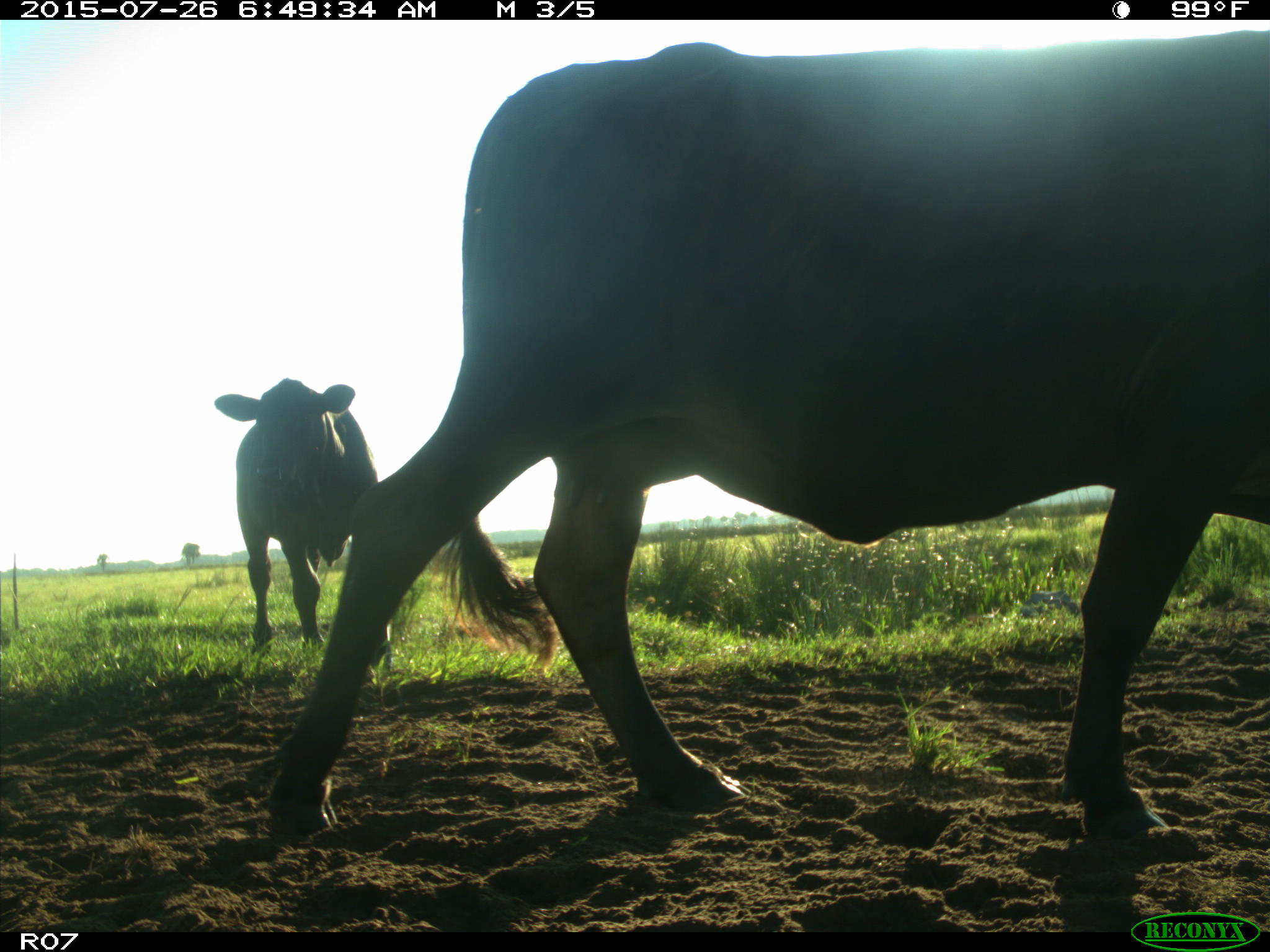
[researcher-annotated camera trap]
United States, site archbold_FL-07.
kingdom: Animalia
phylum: Chordata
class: Mammalia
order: Artiodactyla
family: Bovidae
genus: Bos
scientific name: Bos taurus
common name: domestic cow